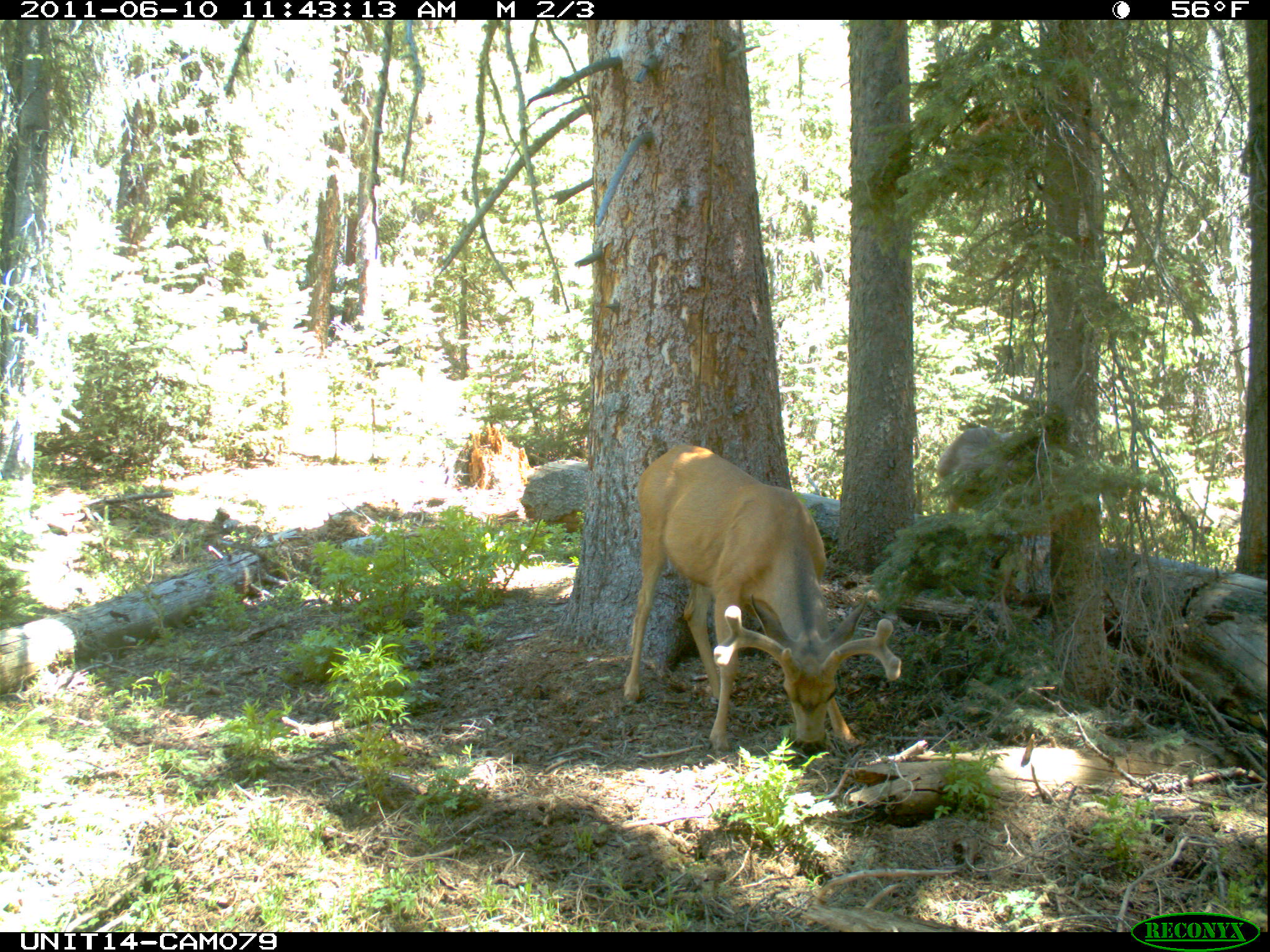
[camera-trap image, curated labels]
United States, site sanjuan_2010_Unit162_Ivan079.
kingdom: Animalia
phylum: Chordata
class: Mammalia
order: Artiodactyla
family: Cervidae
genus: Odocoileus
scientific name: Odocoileus hemionus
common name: mule deer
Odocoileus hemionus (mule deer).